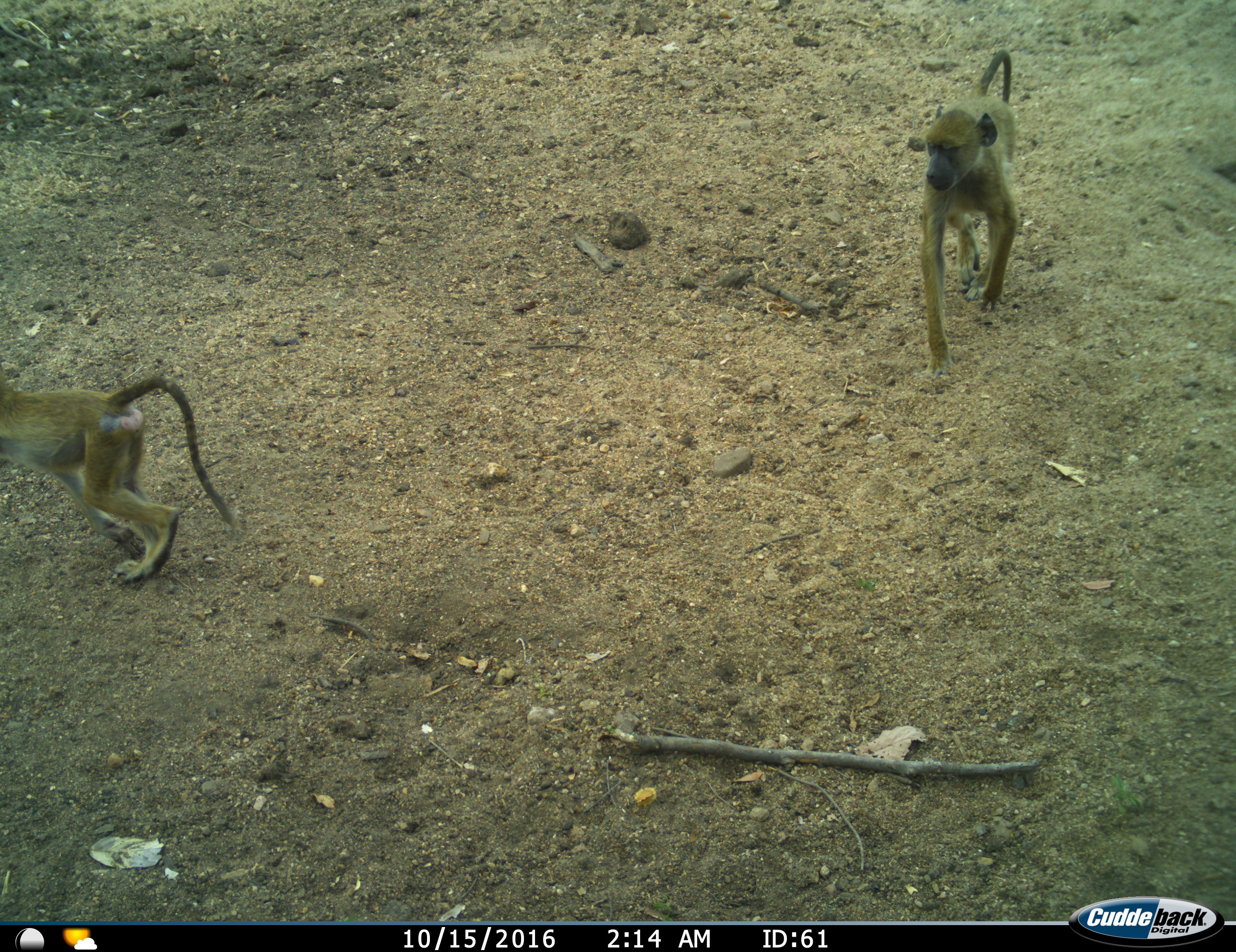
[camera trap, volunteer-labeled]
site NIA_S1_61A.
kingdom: Animalia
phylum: Chordata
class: Mammalia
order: Primates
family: Cercopithecidae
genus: Papio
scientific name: Papio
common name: baboon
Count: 2.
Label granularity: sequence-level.